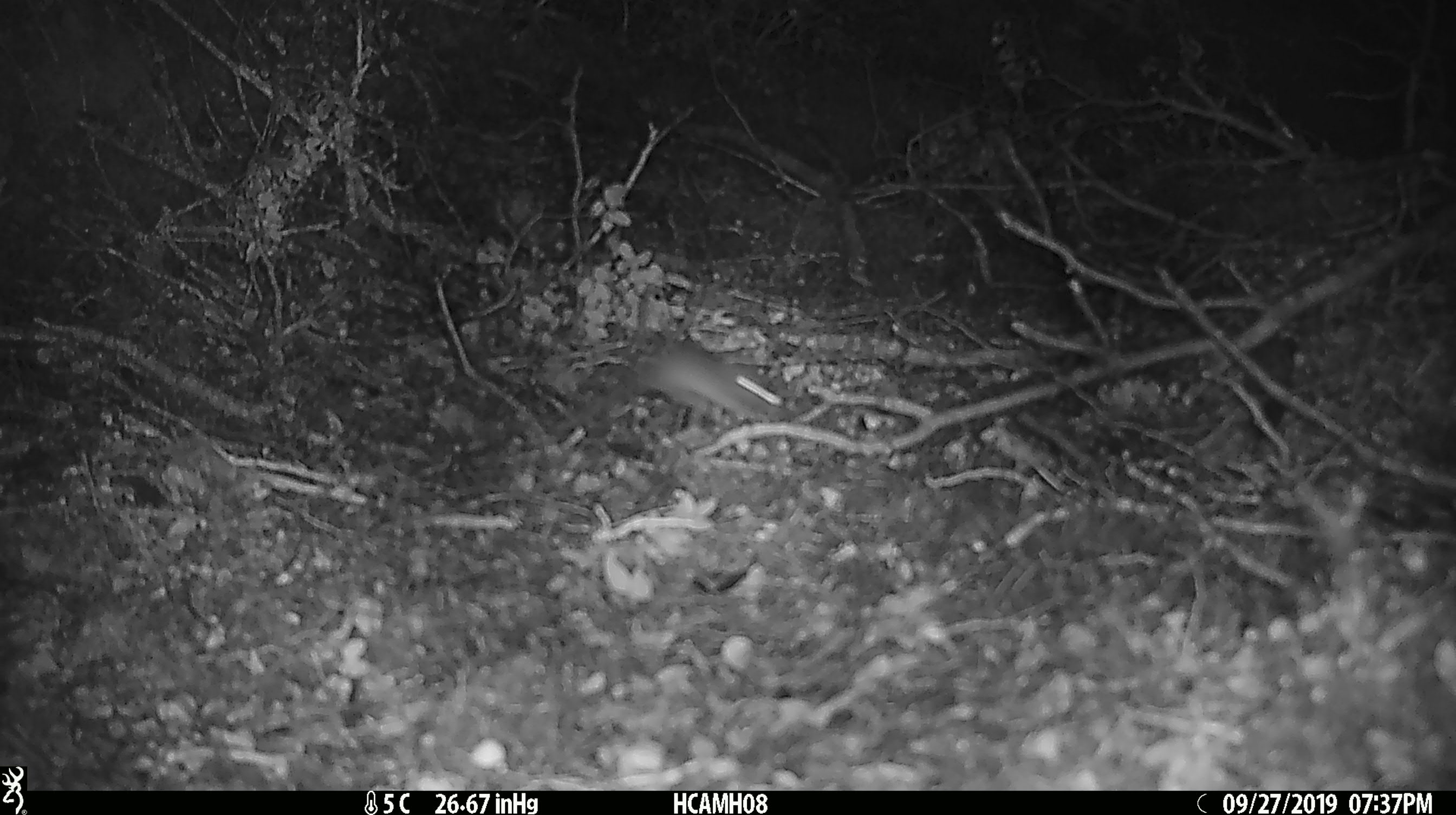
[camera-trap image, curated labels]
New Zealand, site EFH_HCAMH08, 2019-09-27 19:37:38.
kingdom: Animalia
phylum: Chordata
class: Mammalia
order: Rodentia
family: Muridae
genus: Mus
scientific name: Mus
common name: mouse